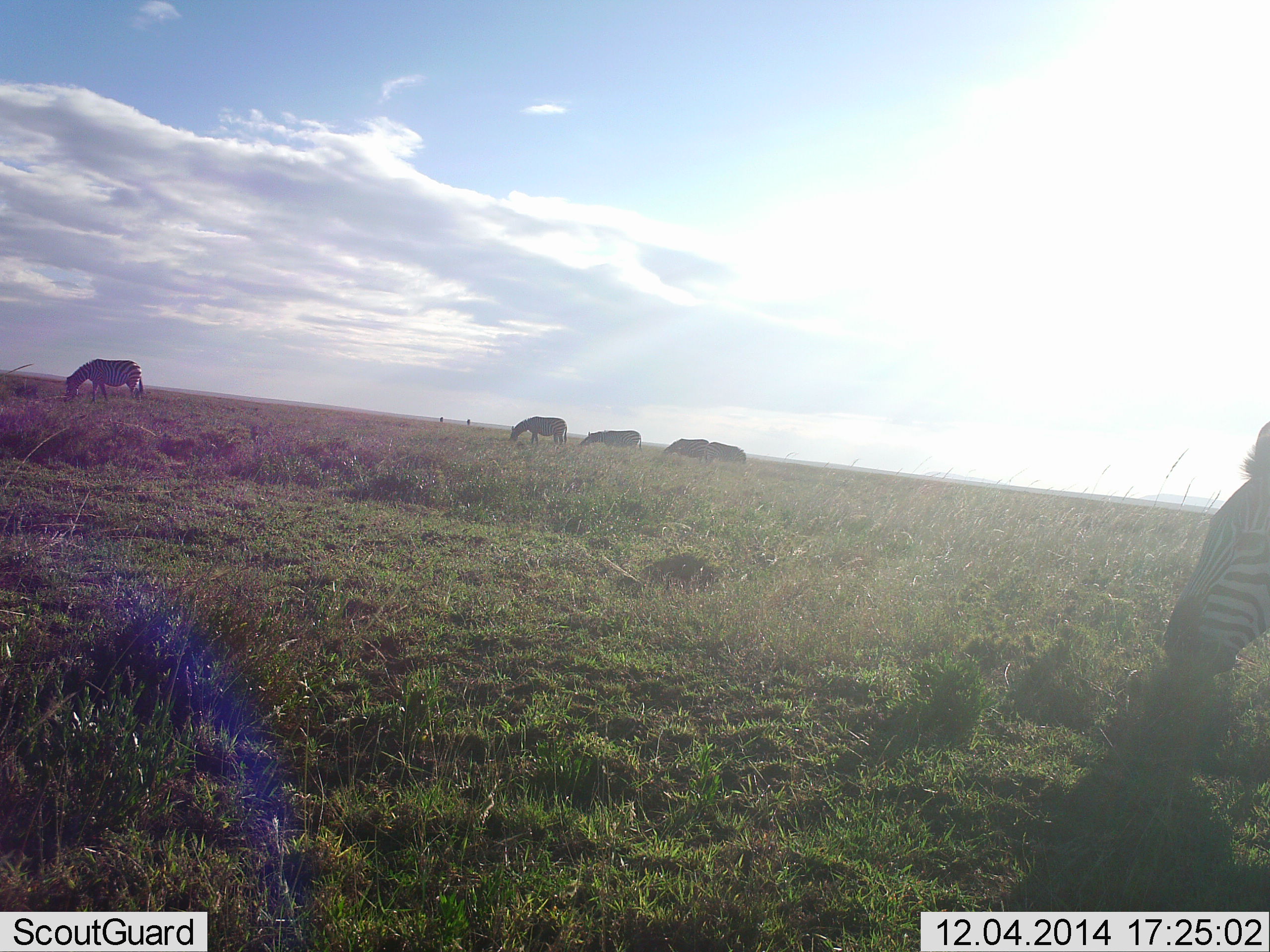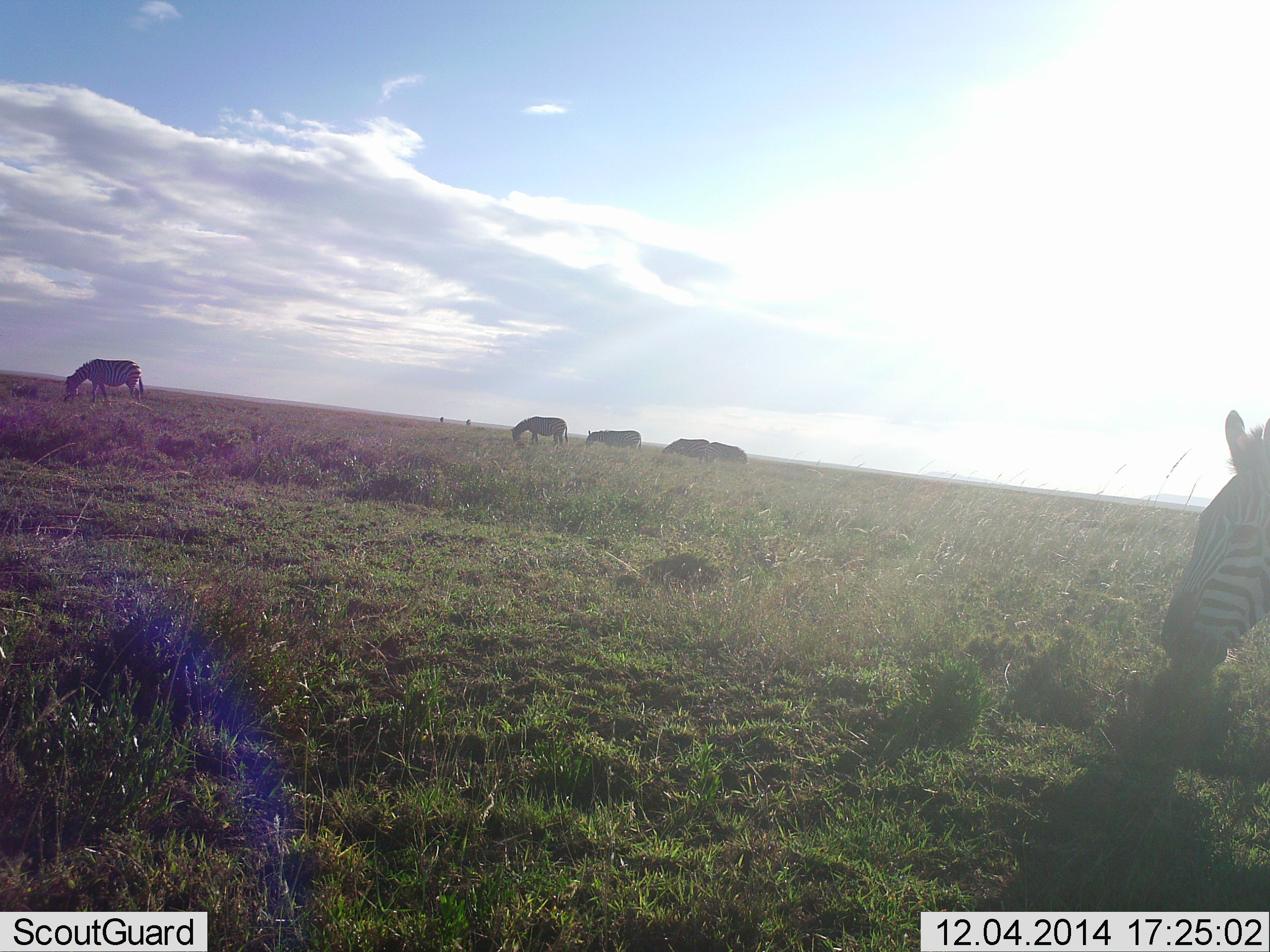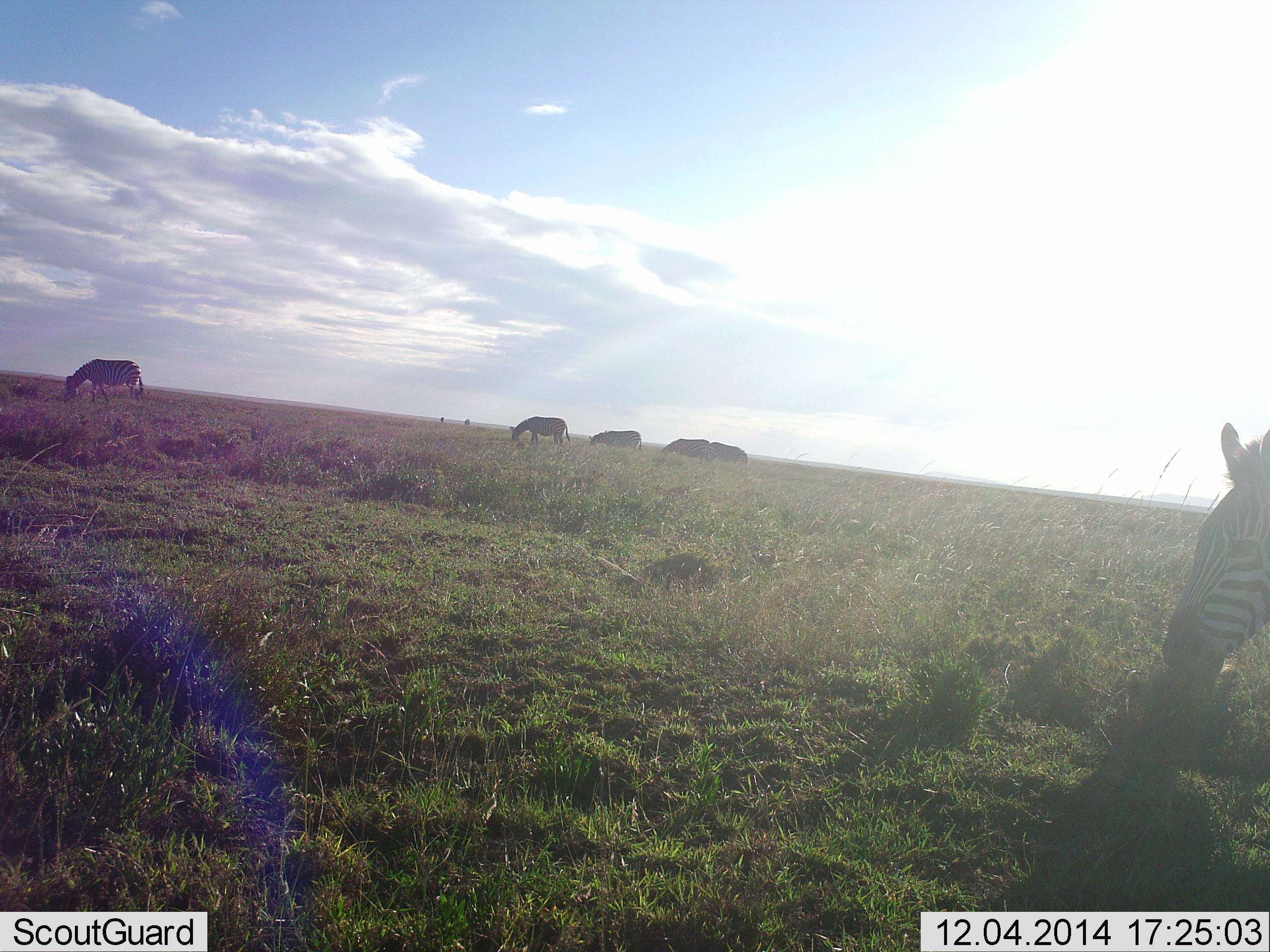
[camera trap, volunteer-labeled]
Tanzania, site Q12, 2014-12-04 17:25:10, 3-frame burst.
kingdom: Animalia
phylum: Chordata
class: Mammalia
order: Perissodactyla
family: Equidae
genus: Equus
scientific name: Equus quagga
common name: plains zebra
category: zebra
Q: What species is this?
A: Zebra (plains zebra) (Equus quagga).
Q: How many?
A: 6.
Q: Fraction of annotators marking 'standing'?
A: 20%.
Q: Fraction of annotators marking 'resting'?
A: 0%.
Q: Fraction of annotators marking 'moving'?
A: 0%.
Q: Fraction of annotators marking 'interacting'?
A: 0%.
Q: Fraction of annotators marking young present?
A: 0%.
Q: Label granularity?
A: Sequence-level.